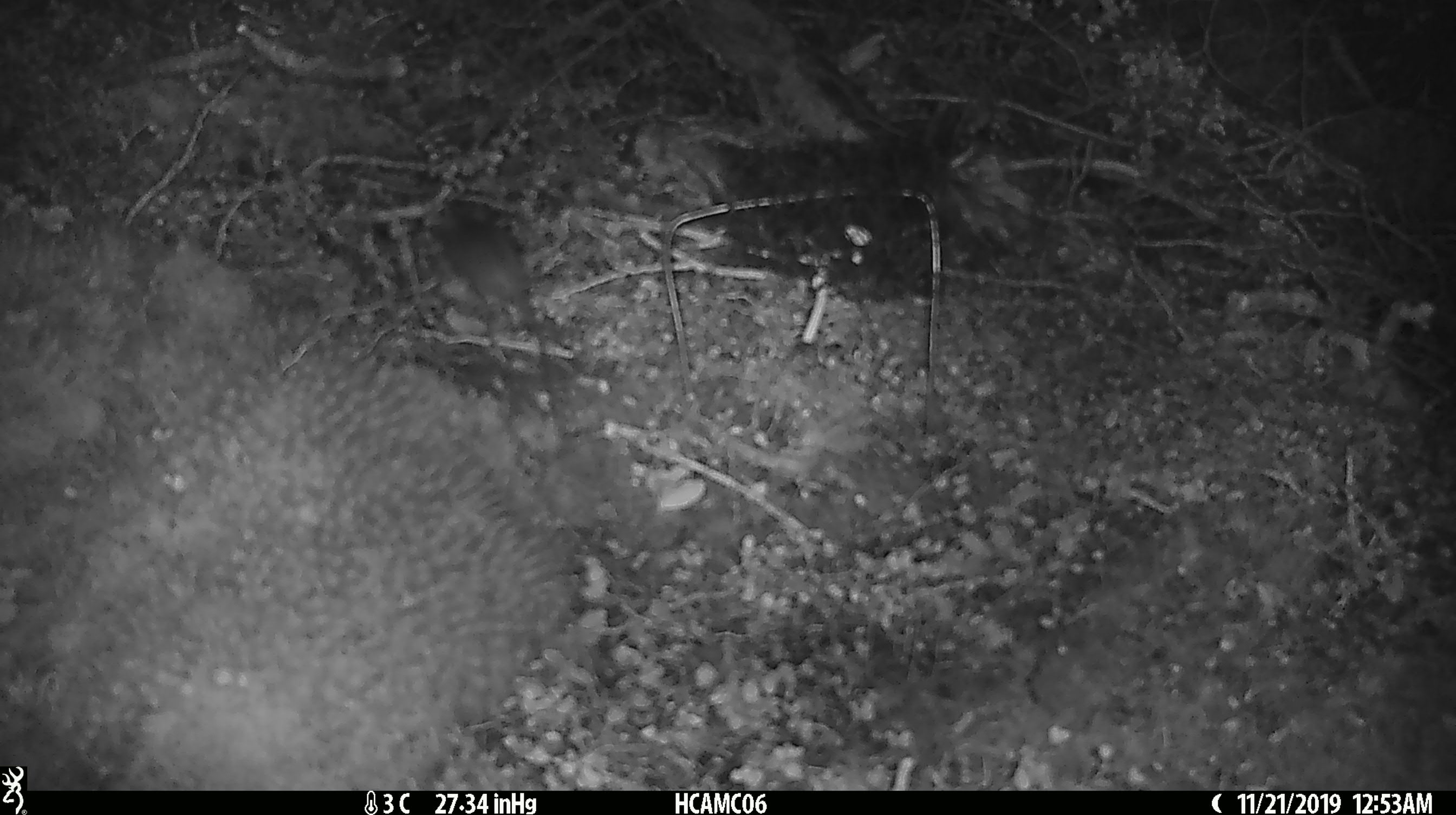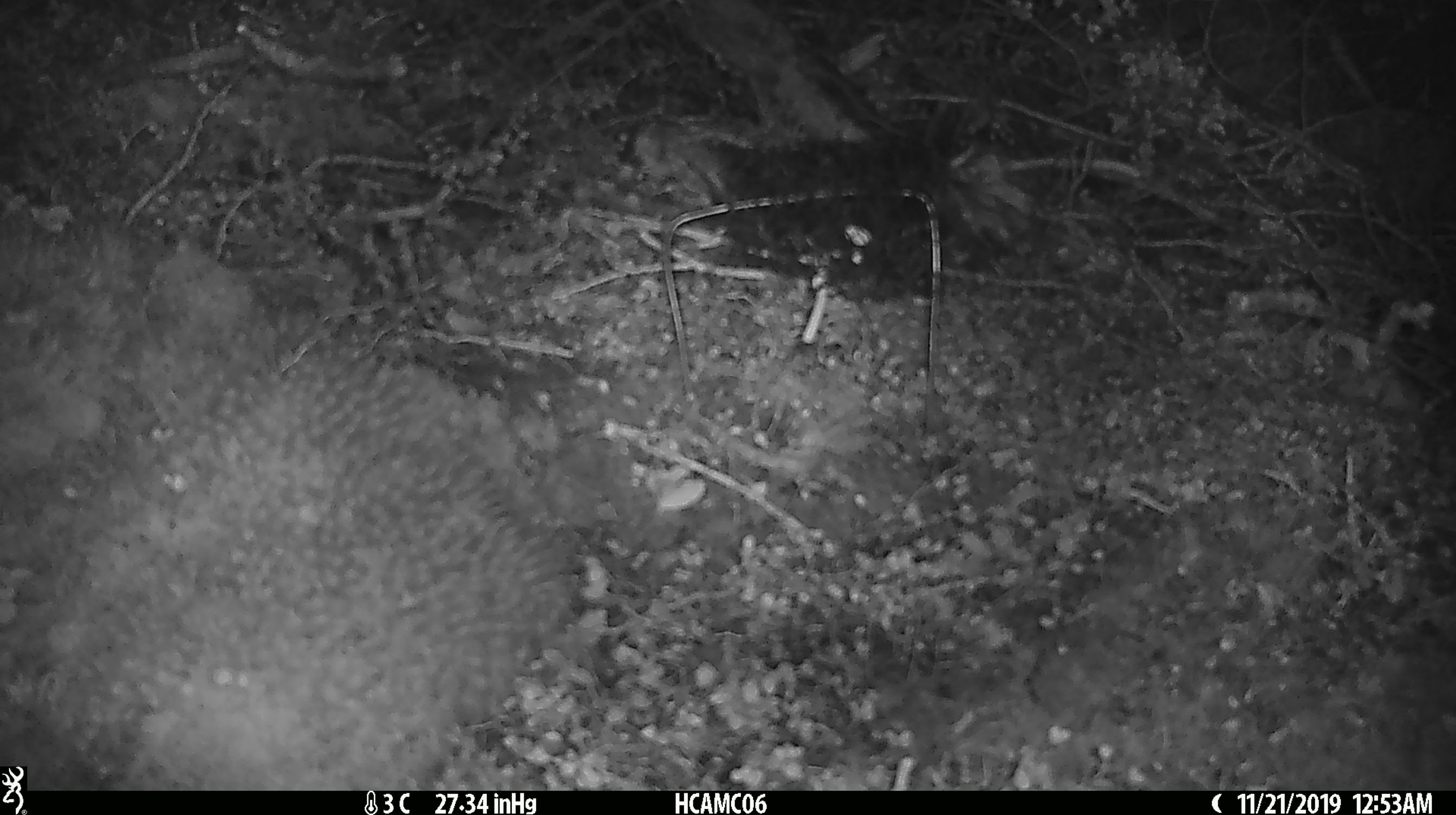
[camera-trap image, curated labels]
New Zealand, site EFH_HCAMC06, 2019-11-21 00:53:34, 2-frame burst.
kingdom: Animalia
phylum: Chordata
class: Mammalia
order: Rodentia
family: Muridae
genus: Mus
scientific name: Mus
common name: mouse